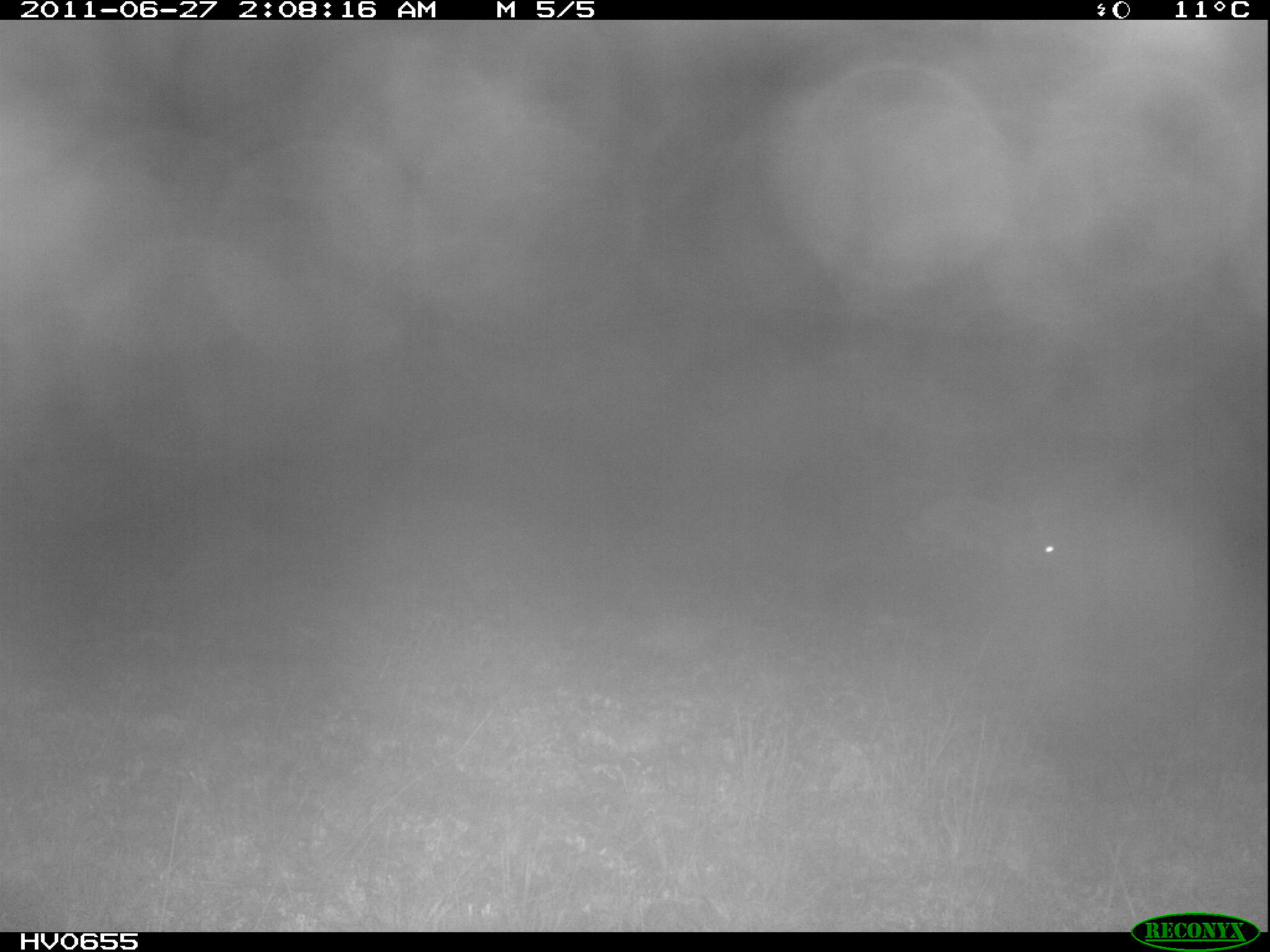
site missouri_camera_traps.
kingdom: Animalia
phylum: Chordata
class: Mammalia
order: Lagomorpha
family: Leporidae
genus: Lepus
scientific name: Lepus europaeus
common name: european hare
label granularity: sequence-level